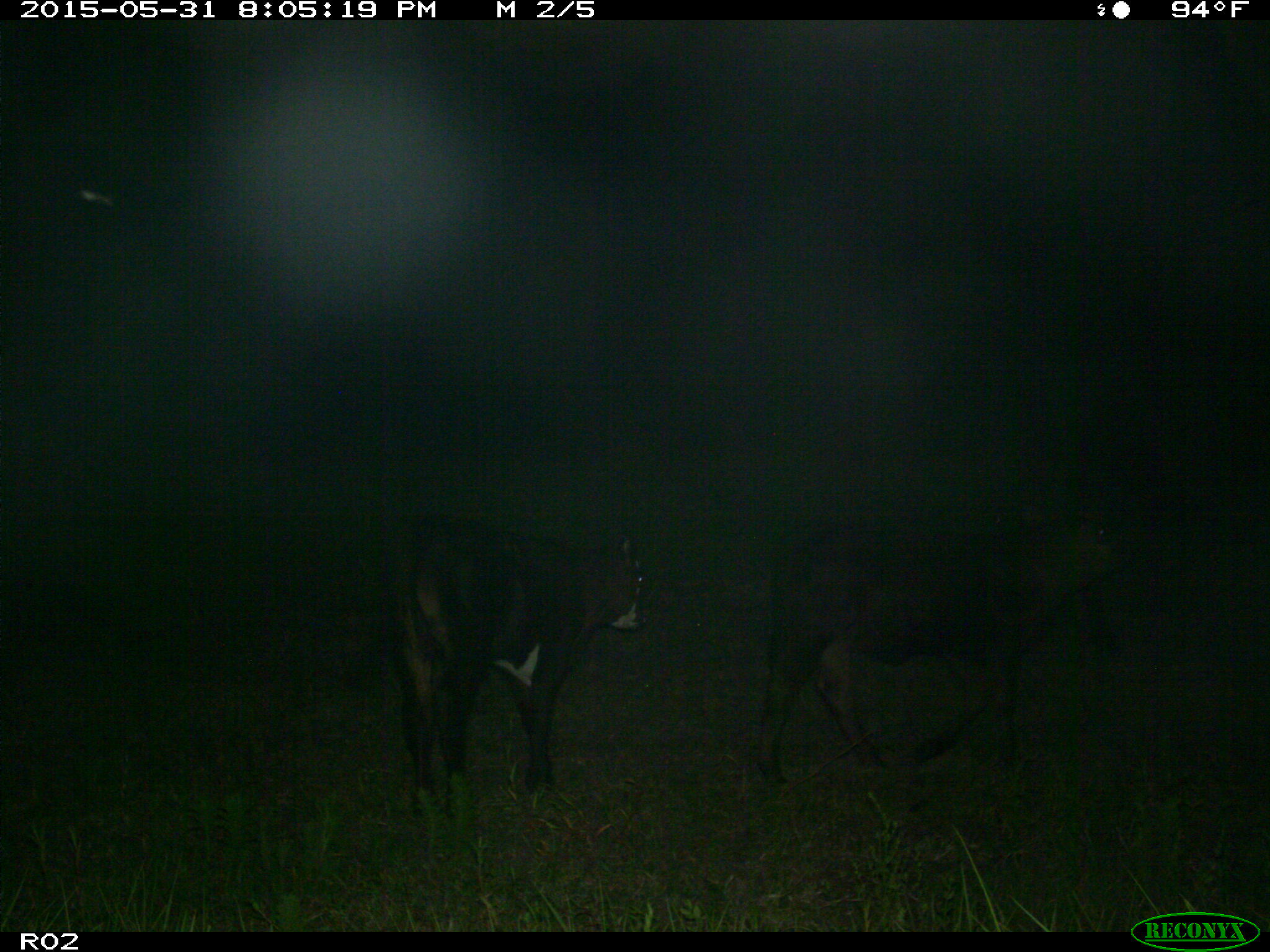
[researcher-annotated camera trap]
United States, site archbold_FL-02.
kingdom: Animalia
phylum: Chordata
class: Mammalia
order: Artiodactyla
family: Bovidae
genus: Bos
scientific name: Bos taurus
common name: domestic cow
Bos taurus (domestic cow).